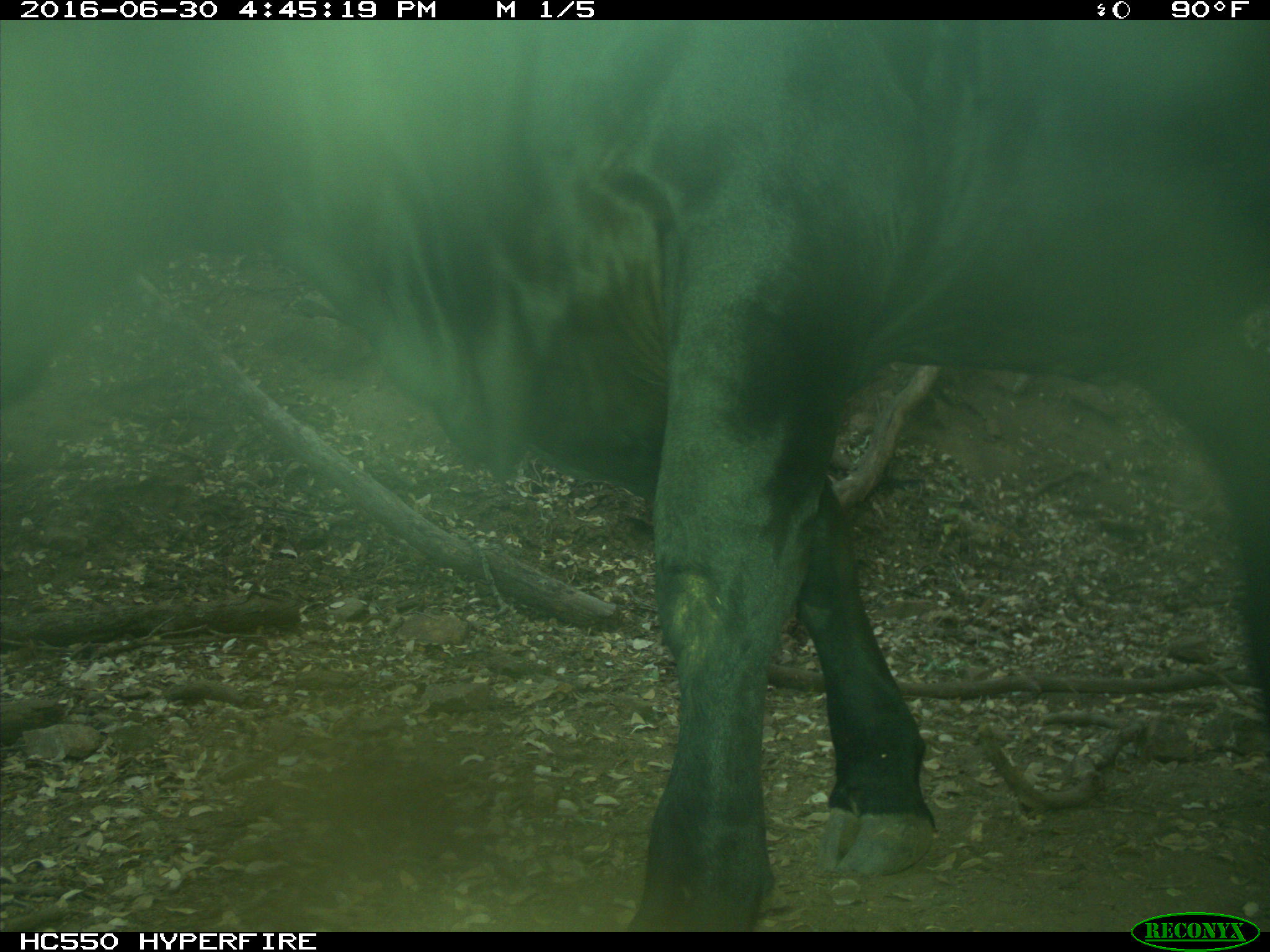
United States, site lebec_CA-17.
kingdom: Animalia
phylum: Chordata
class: Mammalia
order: Artiodactyla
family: Bovidae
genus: Bos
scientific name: Bos taurus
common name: domestic cow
Bos taurus (domestic cow).